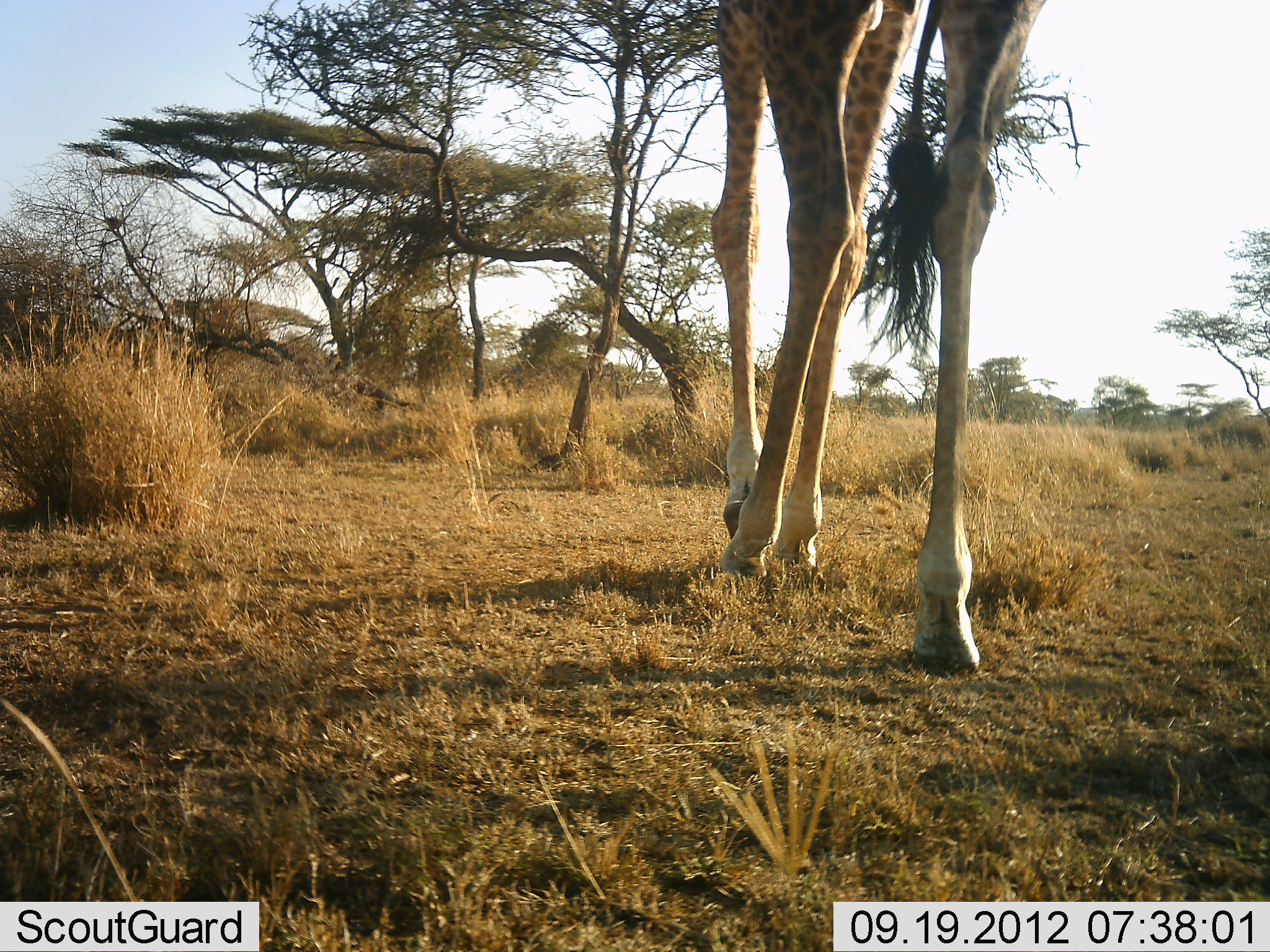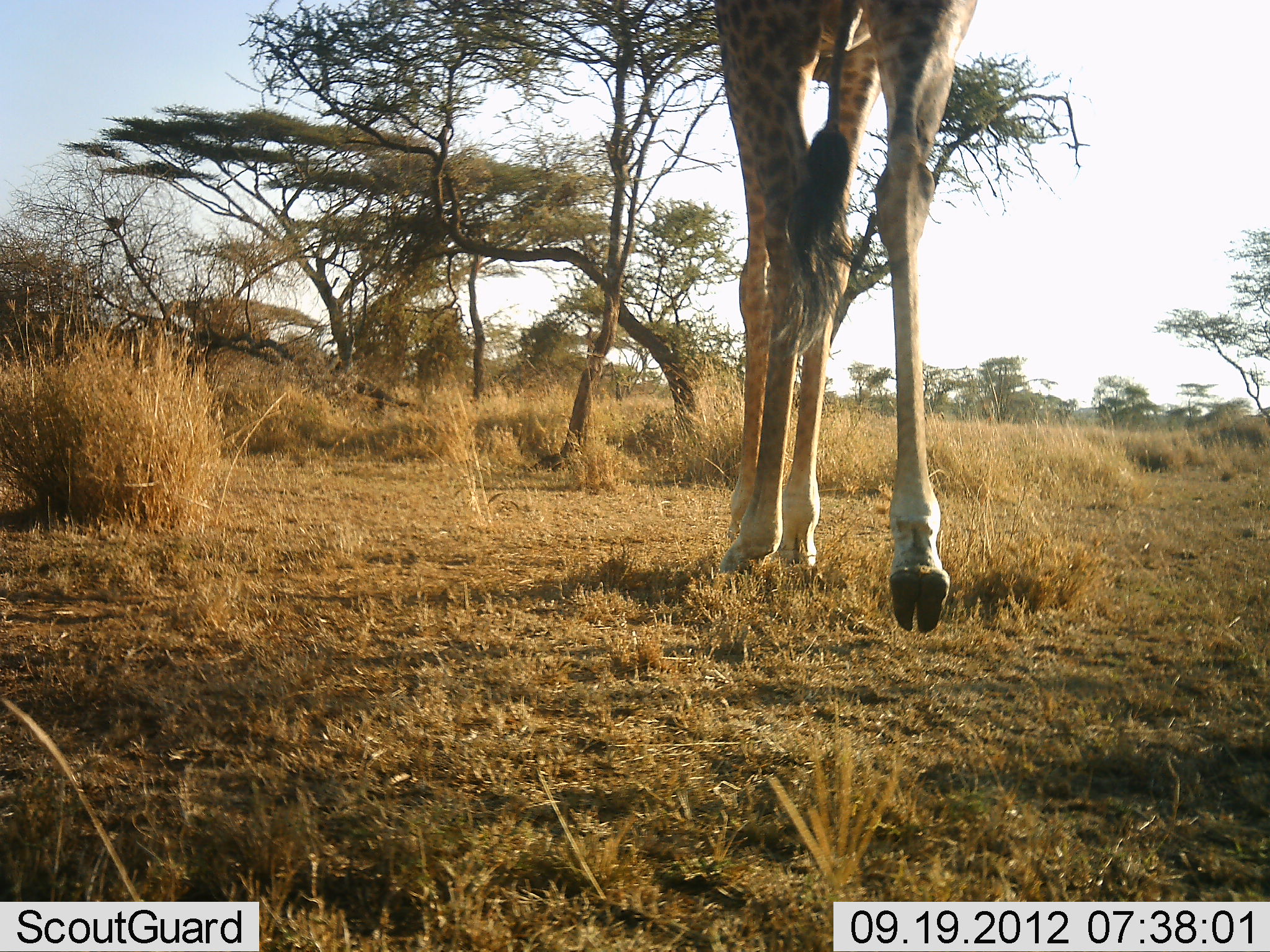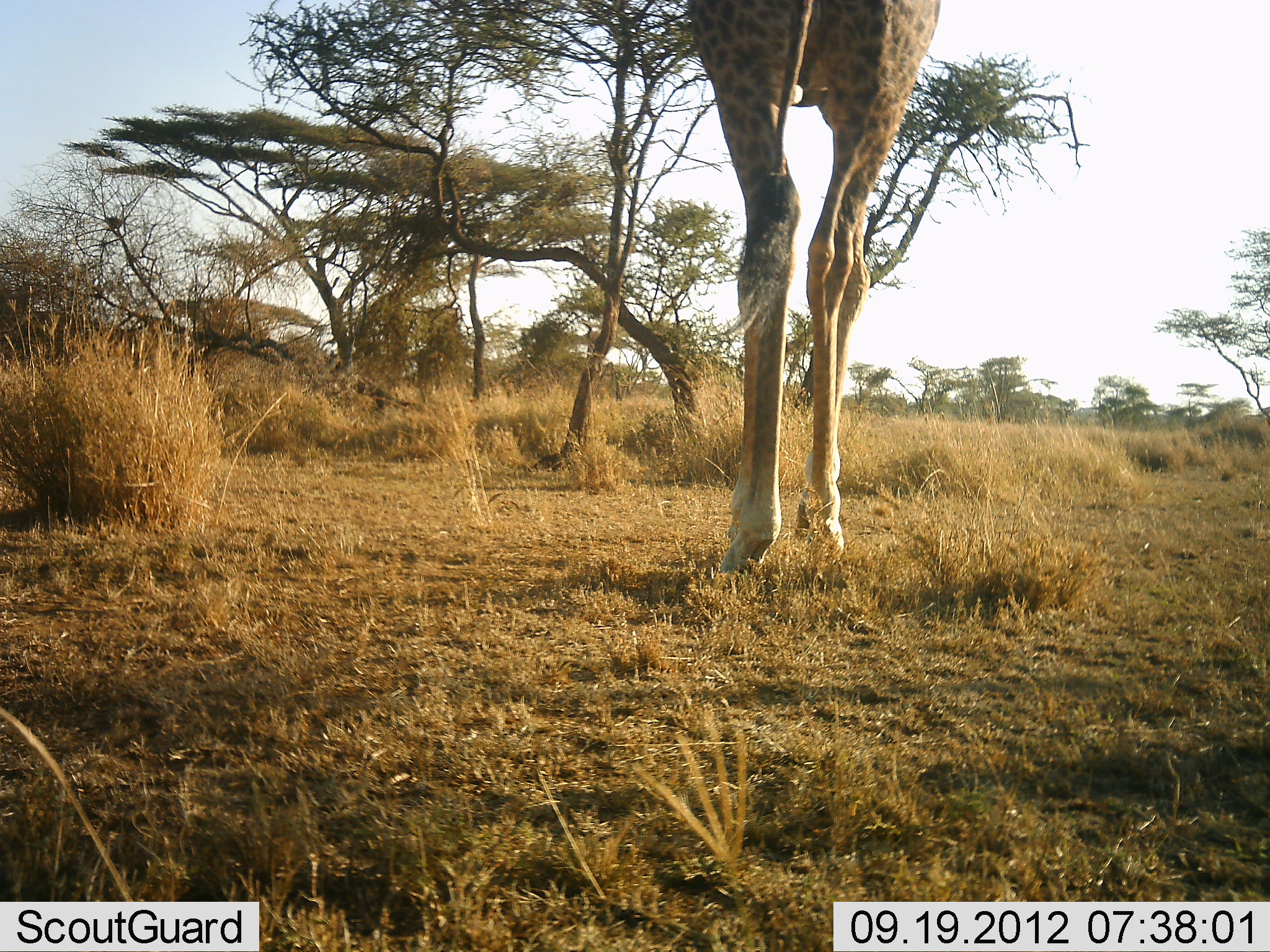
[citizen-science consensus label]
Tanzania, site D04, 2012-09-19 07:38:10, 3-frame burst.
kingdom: Animalia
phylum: Chordata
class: Mammalia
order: Artiodactyla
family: Giraffidae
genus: Giraffa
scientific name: Giraffa camelopardalis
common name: giraffe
Giraffe (Giraffa camelopardalis), count 1. Behavior (volunteer vote fractions): standing 0%, resting 0%, moving 100%, interacting 0%. Young present (vote fraction): 0%. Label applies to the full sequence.